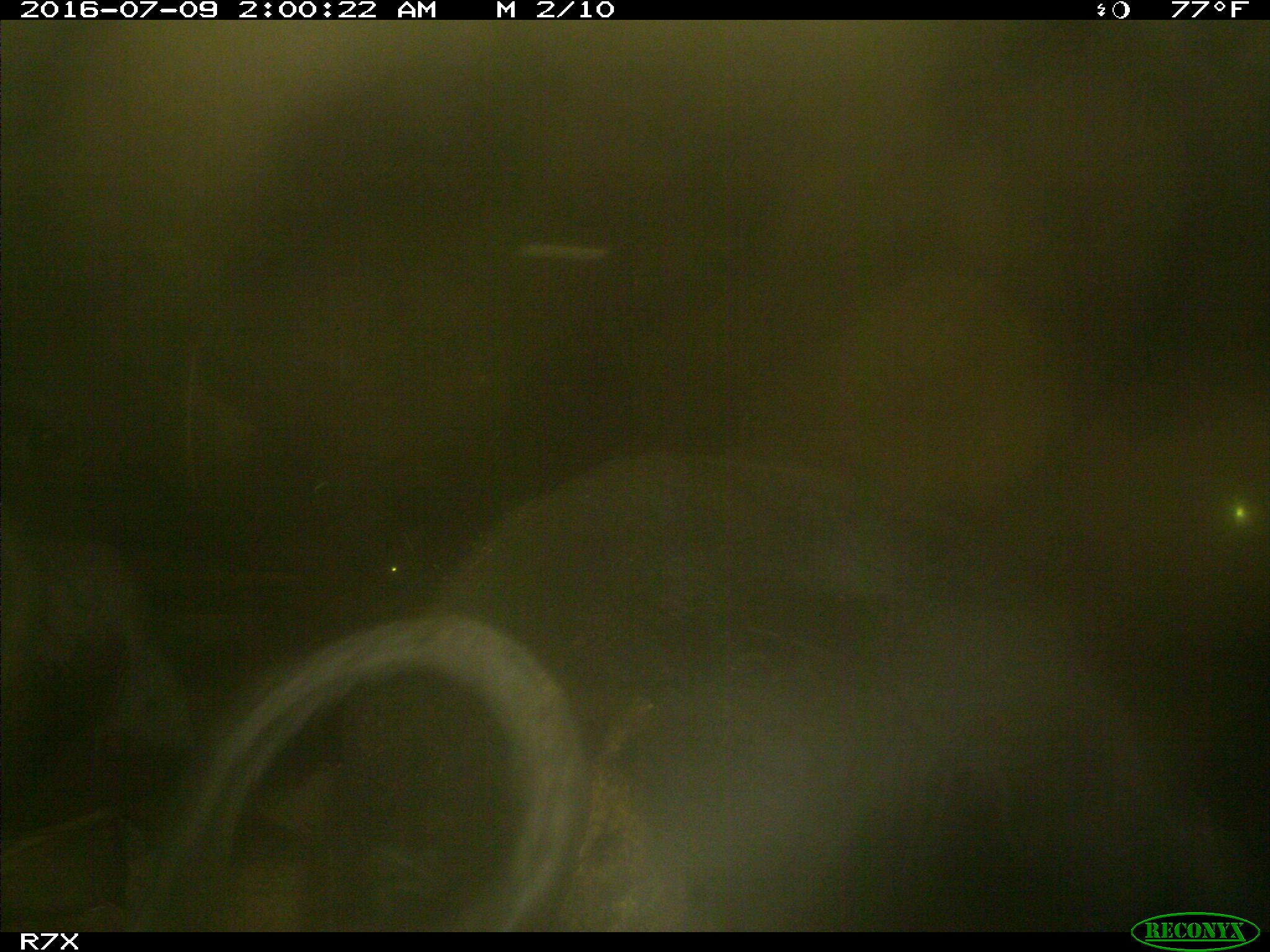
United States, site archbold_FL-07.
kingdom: Animalia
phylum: Chordata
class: Mammalia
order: Artiodactyla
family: Bovidae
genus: Bos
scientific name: Bos taurus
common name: domestic cow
Bos taurus (domestic cow).